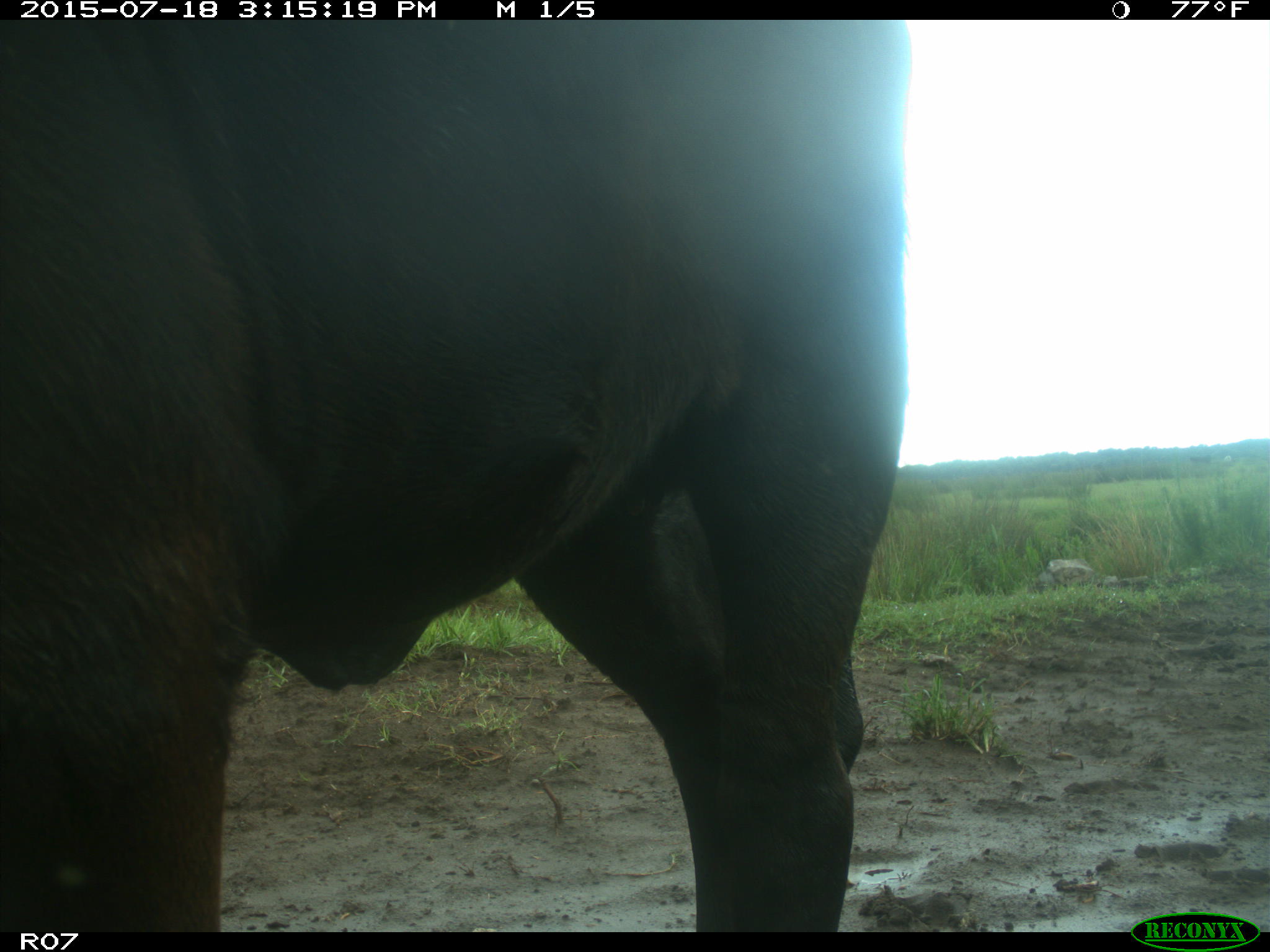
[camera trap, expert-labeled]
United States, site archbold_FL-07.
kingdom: Animalia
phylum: Chordata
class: Mammalia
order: Artiodactyla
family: Bovidae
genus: Bos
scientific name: Bos taurus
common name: domestic cow